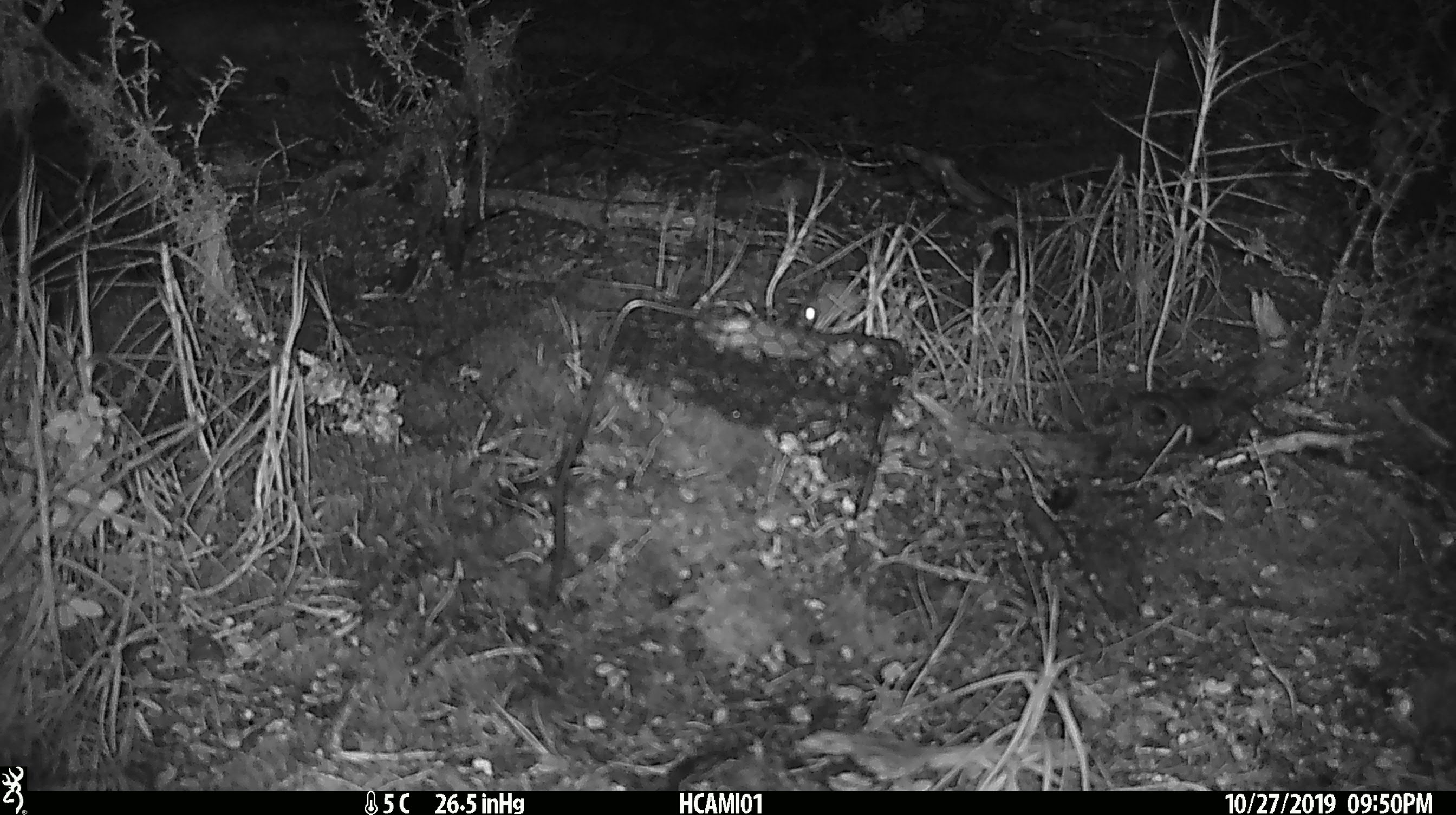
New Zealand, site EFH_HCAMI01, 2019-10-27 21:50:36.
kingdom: Animalia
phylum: Chordata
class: Mammalia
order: Rodentia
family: Muridae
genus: Mus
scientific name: Mus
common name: mouse